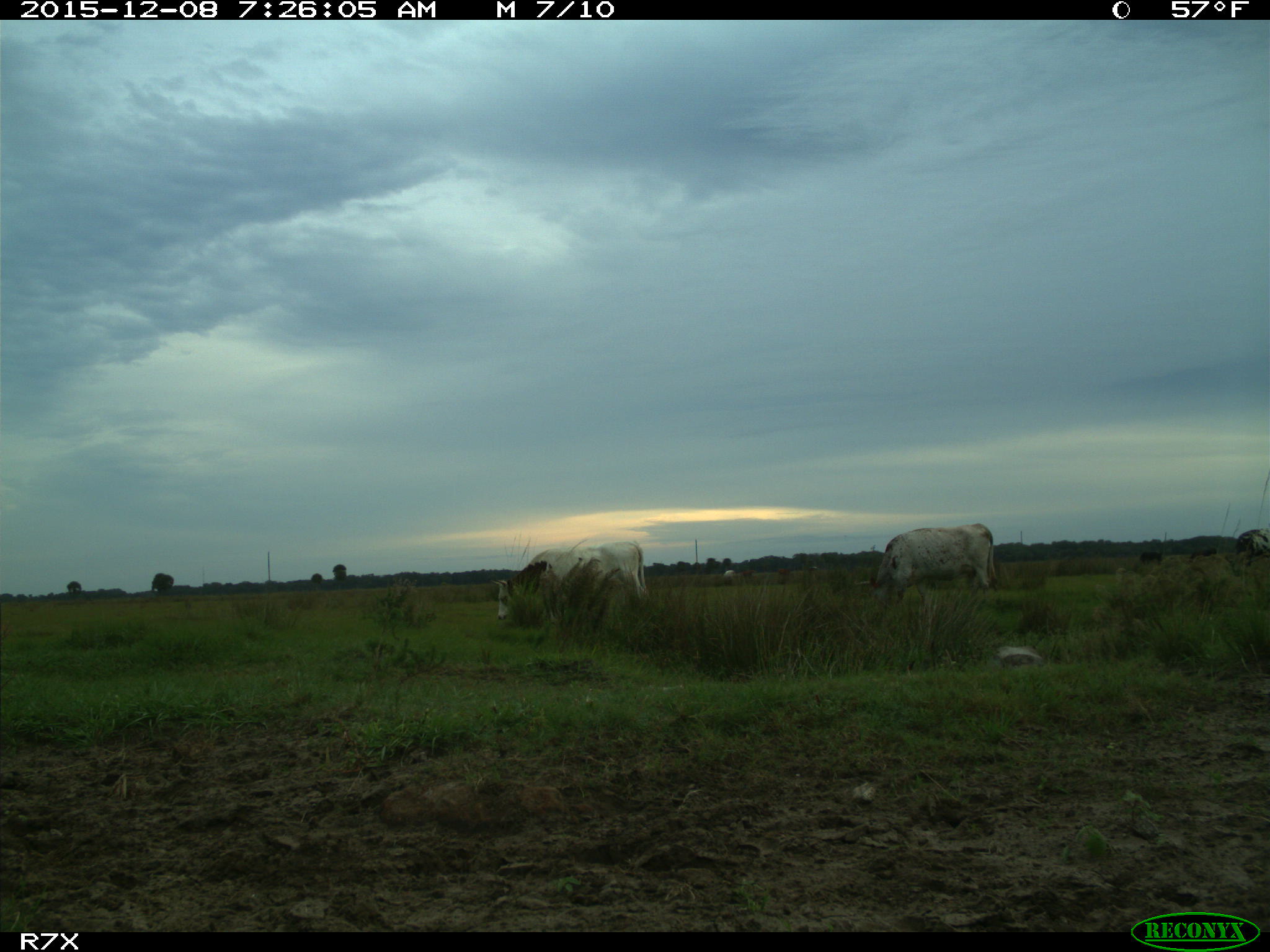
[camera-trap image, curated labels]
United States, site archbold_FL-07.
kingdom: Animalia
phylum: Chordata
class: Mammalia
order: Artiodactyla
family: Bovidae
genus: Bos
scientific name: Bos taurus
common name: domestic cow